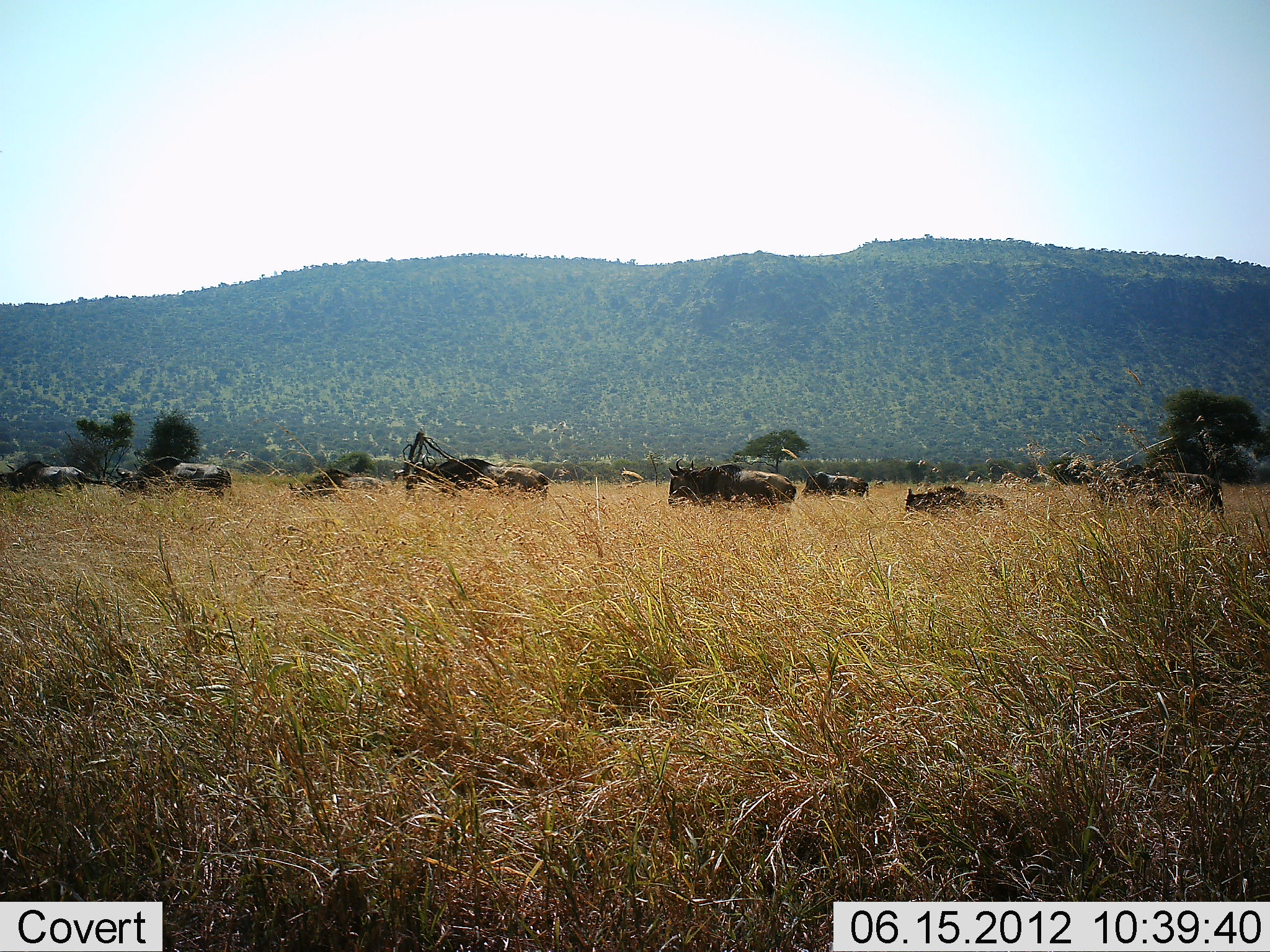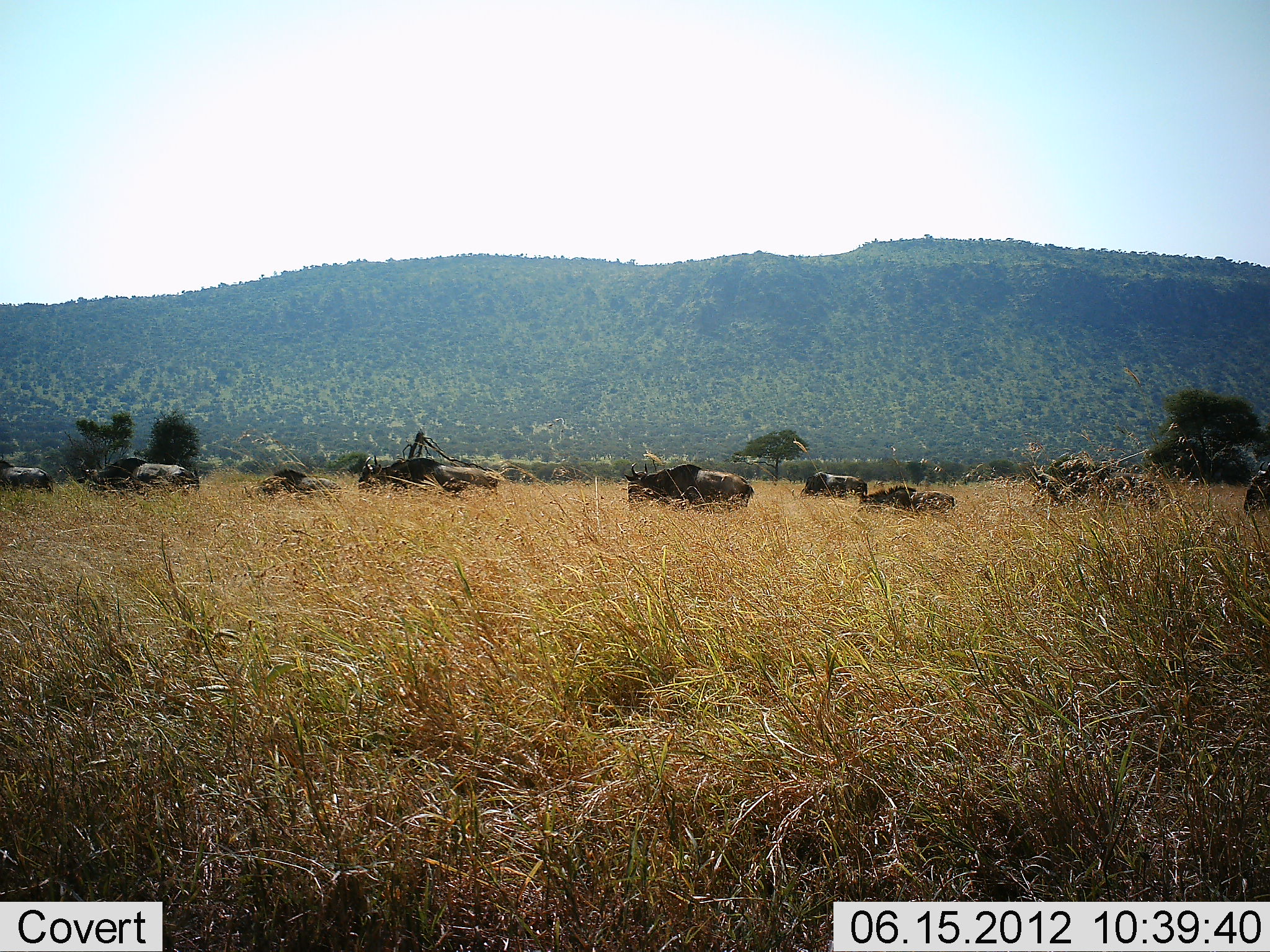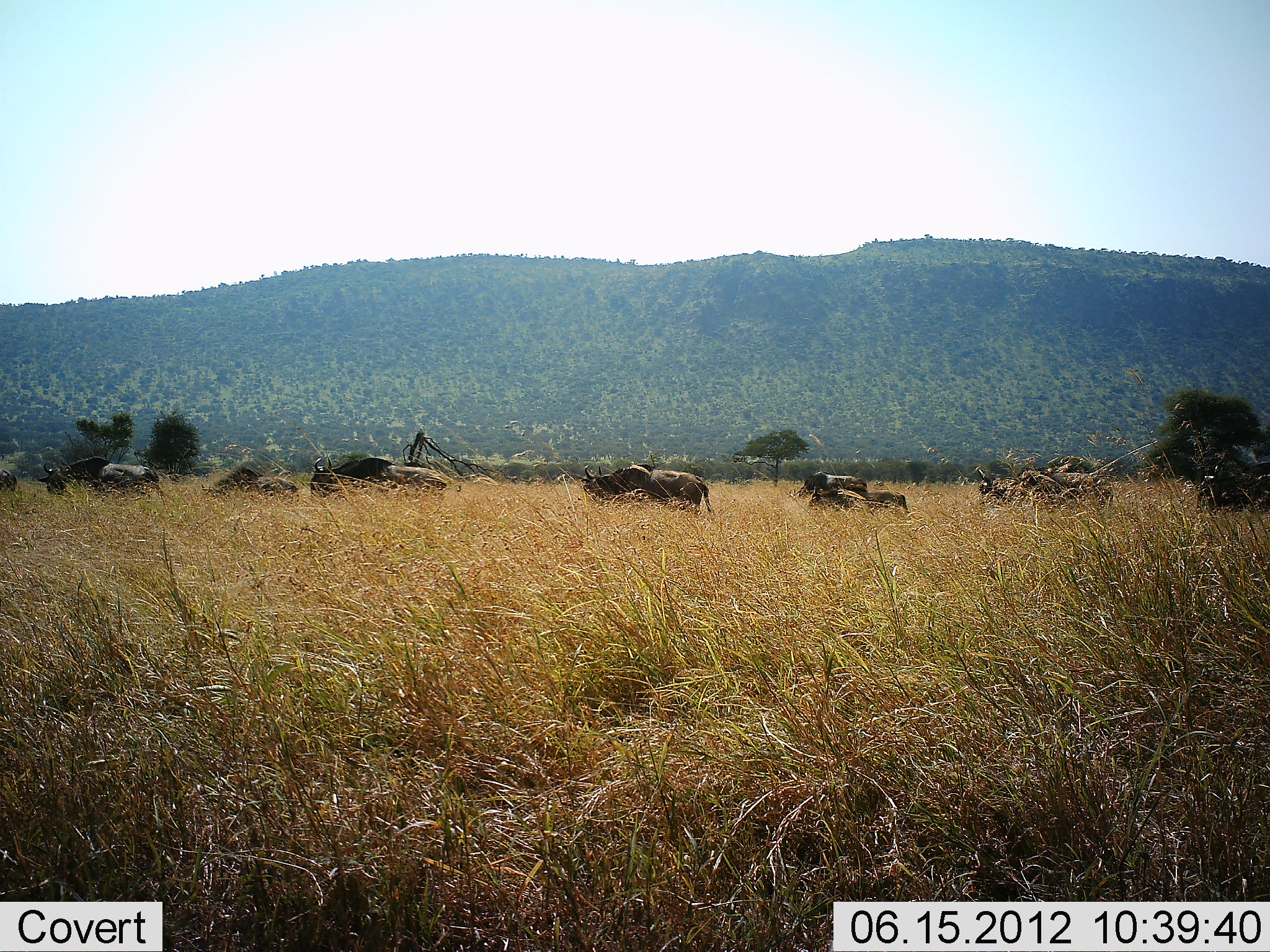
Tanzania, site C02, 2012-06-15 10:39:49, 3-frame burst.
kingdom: Animalia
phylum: Chordata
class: Mammalia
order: Artiodactyla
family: Bovidae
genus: Connochaetes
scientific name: Connochaetes taurinus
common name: blue wildebeest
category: wildebeest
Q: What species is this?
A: Wildebeest (blue wildebeest) (Connochaetes taurinus).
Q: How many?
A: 11-50.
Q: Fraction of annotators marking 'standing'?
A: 10%.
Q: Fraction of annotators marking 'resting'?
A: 0%.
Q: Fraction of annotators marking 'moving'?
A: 100%.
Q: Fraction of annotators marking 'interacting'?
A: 0%.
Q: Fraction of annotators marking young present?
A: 0%.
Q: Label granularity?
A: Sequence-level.